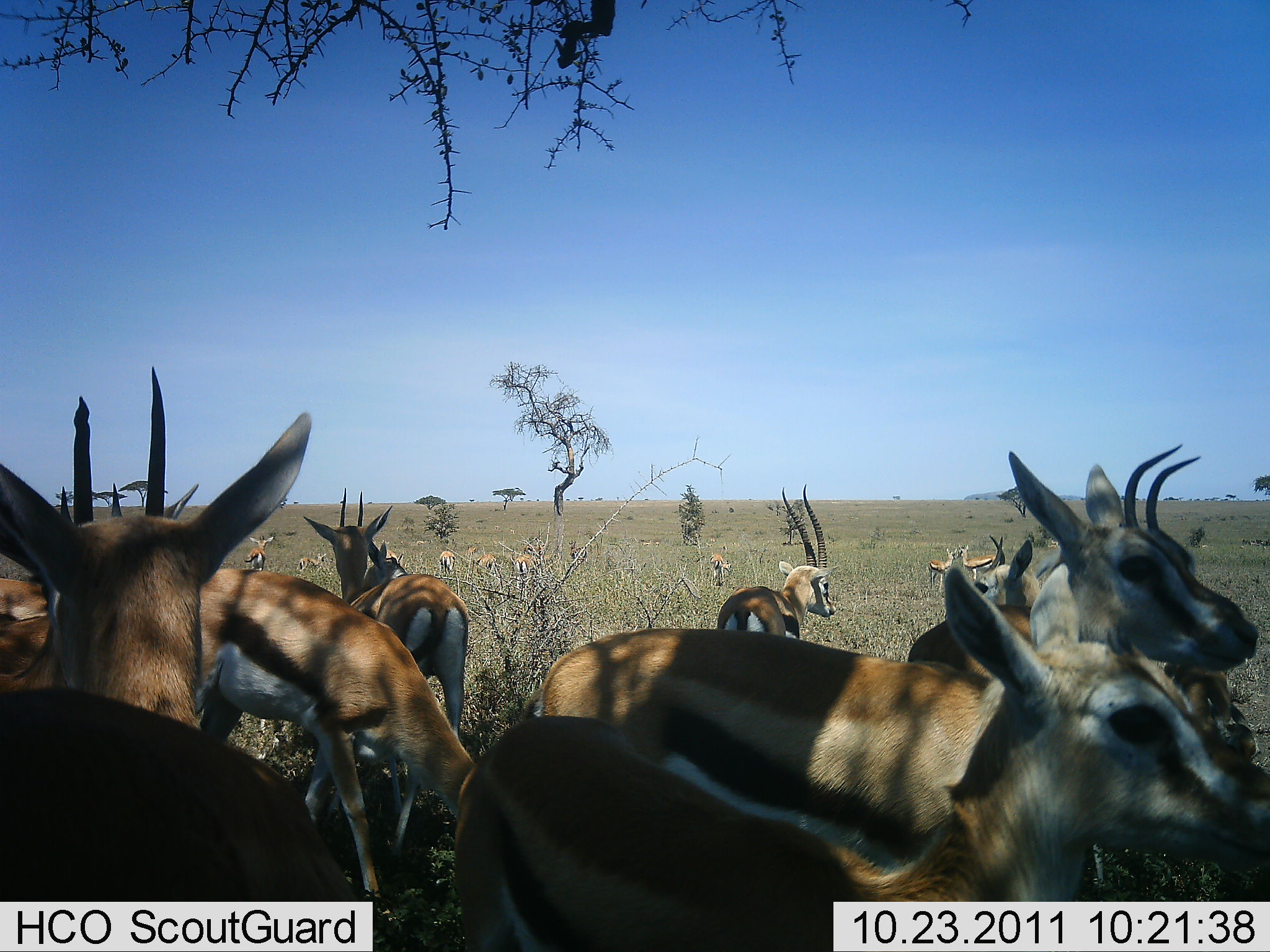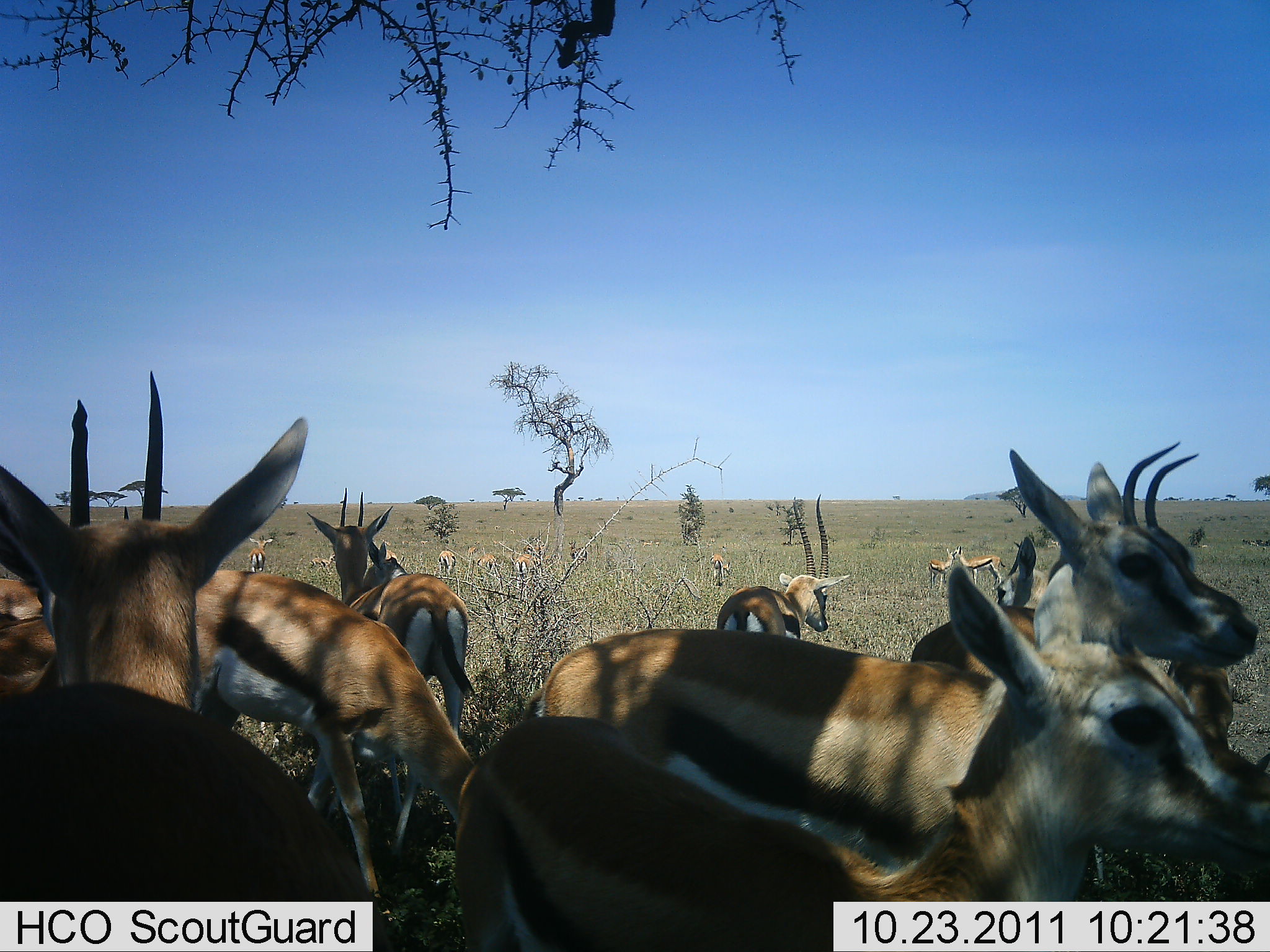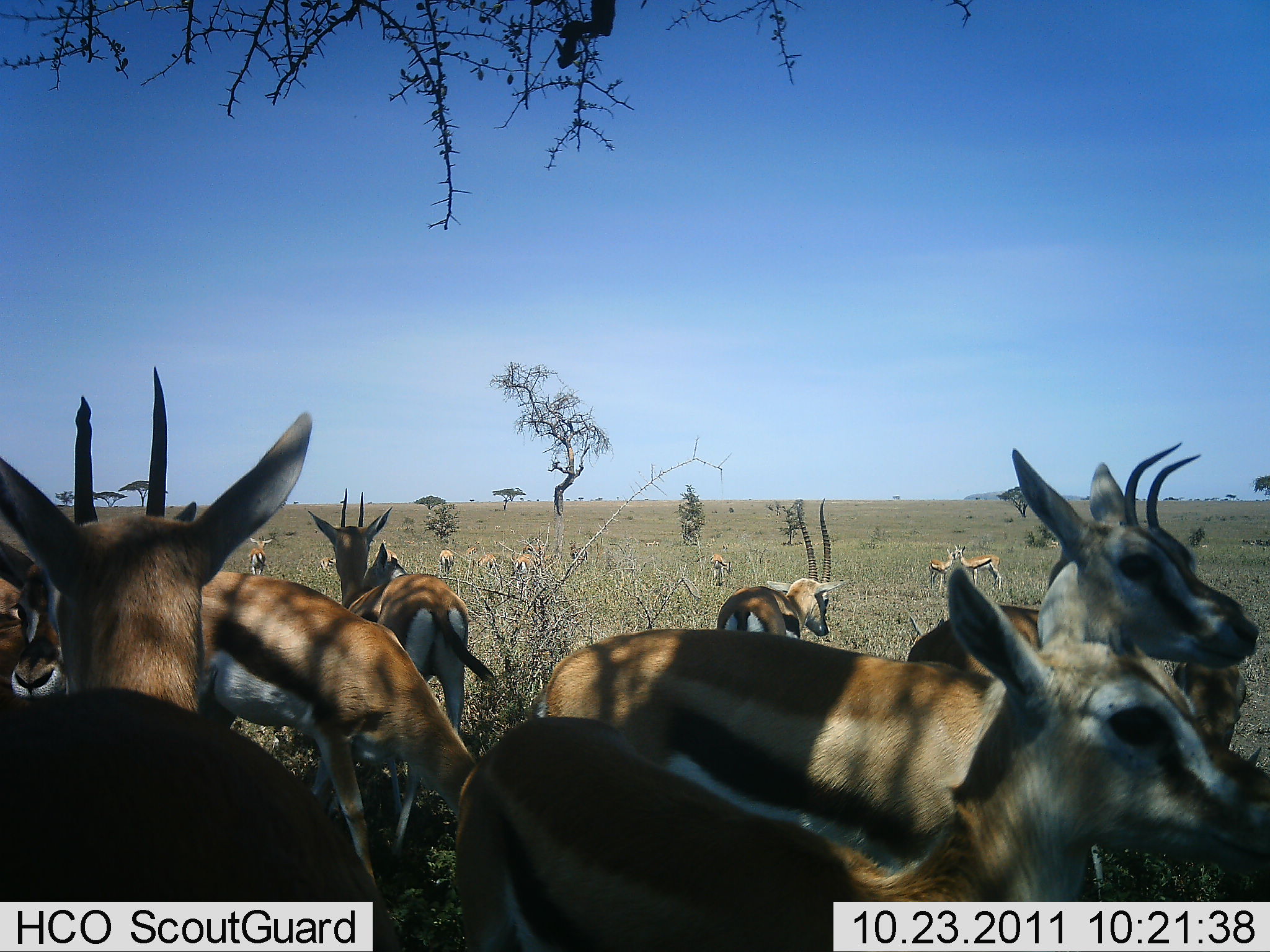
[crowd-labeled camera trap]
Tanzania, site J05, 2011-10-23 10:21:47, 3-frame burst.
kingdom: Animalia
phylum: Chordata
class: Mammalia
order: Artiodactyla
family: Bovidae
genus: Eudorcas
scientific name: Eudorcas thomsonii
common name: thomson's gazelle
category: gazellethomsons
Gazellethomsons (thomson's gazelle) (Eudorcas thomsonii), count 11-50. Behavior (volunteer vote fractions): standing 100%, resting 0%, moving 27%, interacting 0%. Young present (vote fraction): 9%. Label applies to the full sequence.